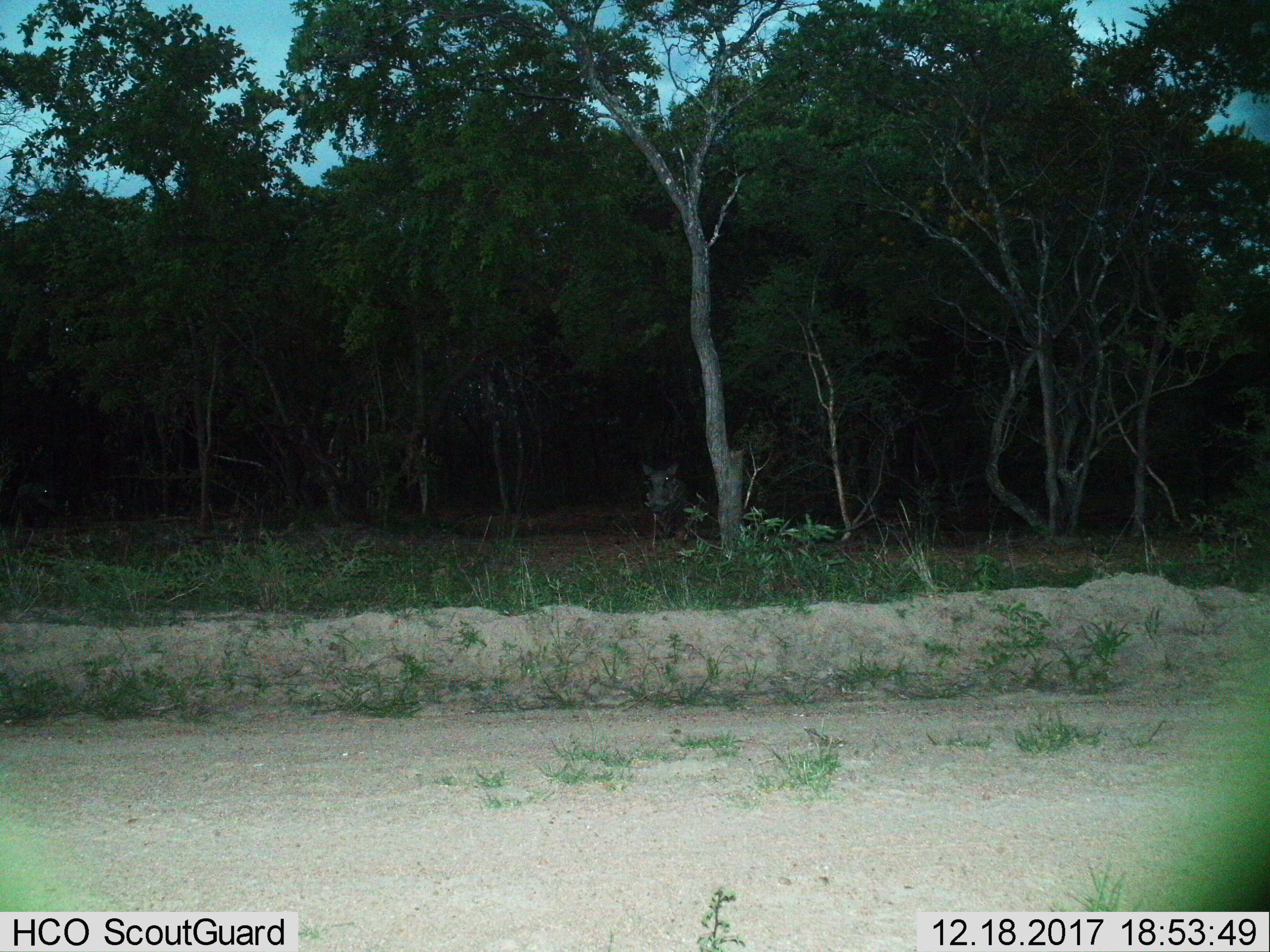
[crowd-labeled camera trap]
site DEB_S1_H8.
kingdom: Animalia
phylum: Chordata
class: Mammalia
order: Artiodactyla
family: Suidae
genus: Phacochoerus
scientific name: Phacochoerus africanus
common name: warthog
Warthog (Phacochoerus africanus), count 1. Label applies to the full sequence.